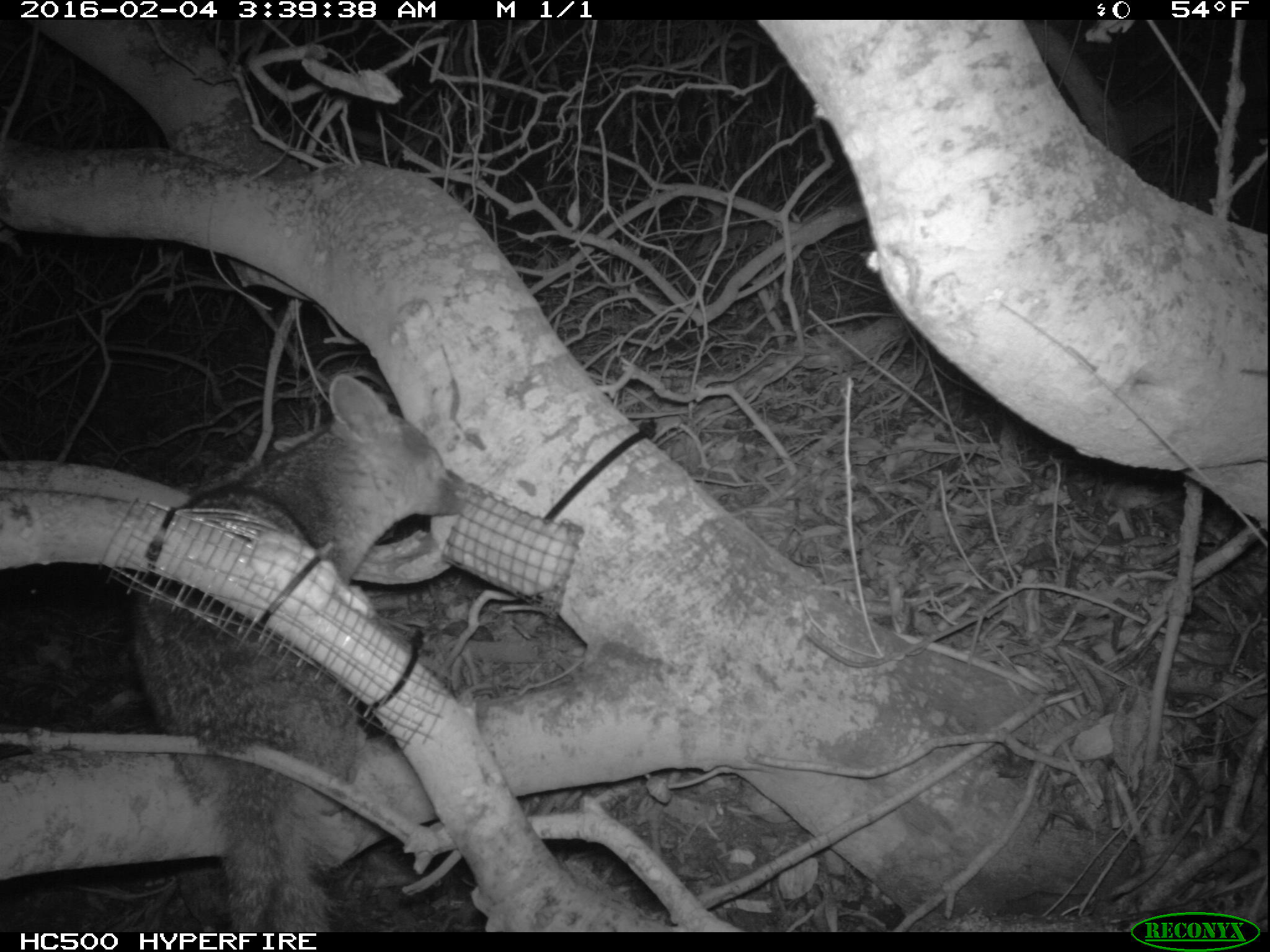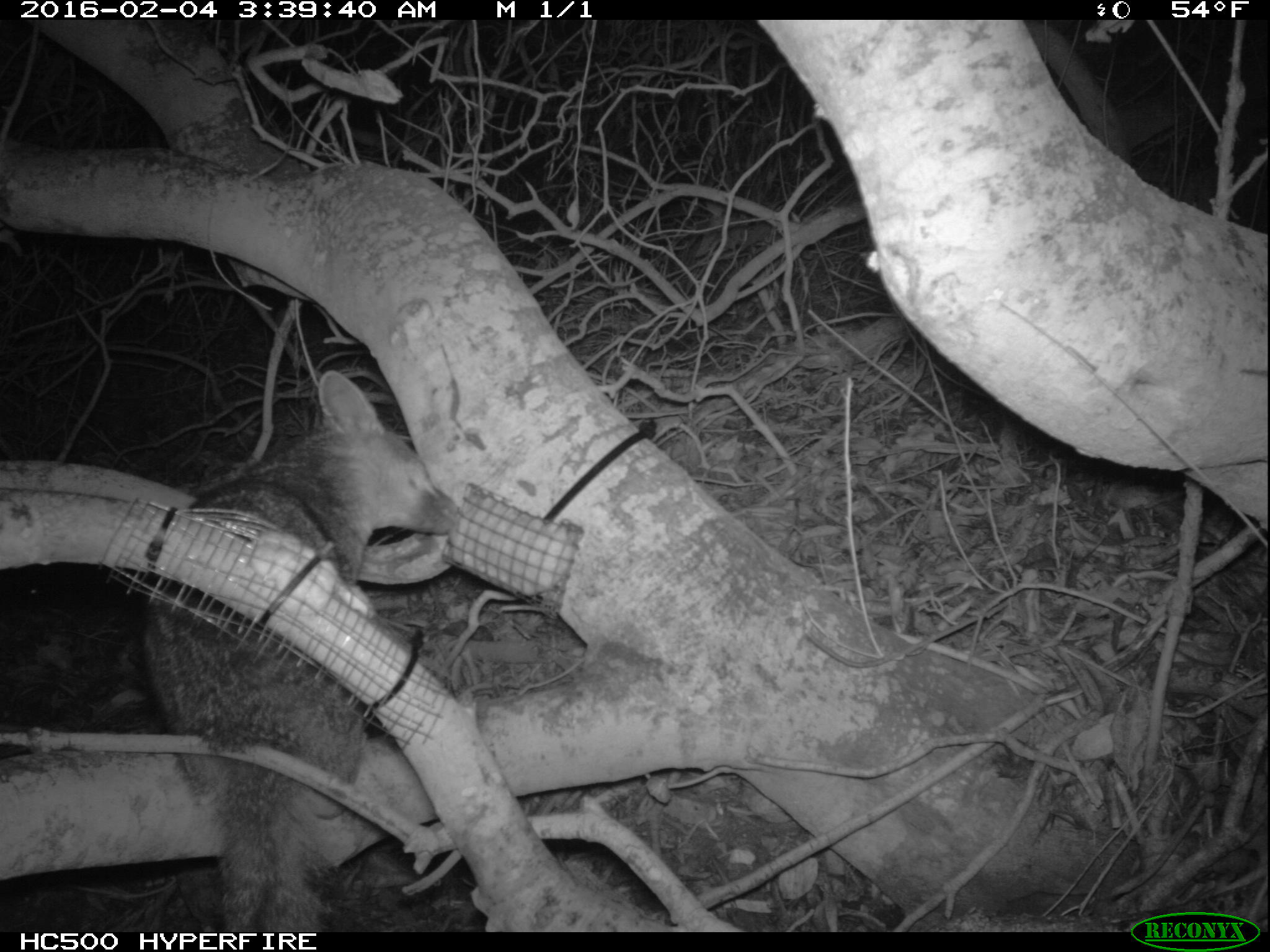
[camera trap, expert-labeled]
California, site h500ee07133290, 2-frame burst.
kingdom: Animalia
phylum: Chordata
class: Mammalia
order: Carnivora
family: Canidae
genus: Urocyon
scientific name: Urocyon littoralis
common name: island fox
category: fox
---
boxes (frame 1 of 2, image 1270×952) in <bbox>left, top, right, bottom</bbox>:
fox: <bbox>127, 374, 486, 933</bbox>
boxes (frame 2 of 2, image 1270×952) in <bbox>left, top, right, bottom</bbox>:
fox: <bbox>139, 371, 462, 928</bbox>